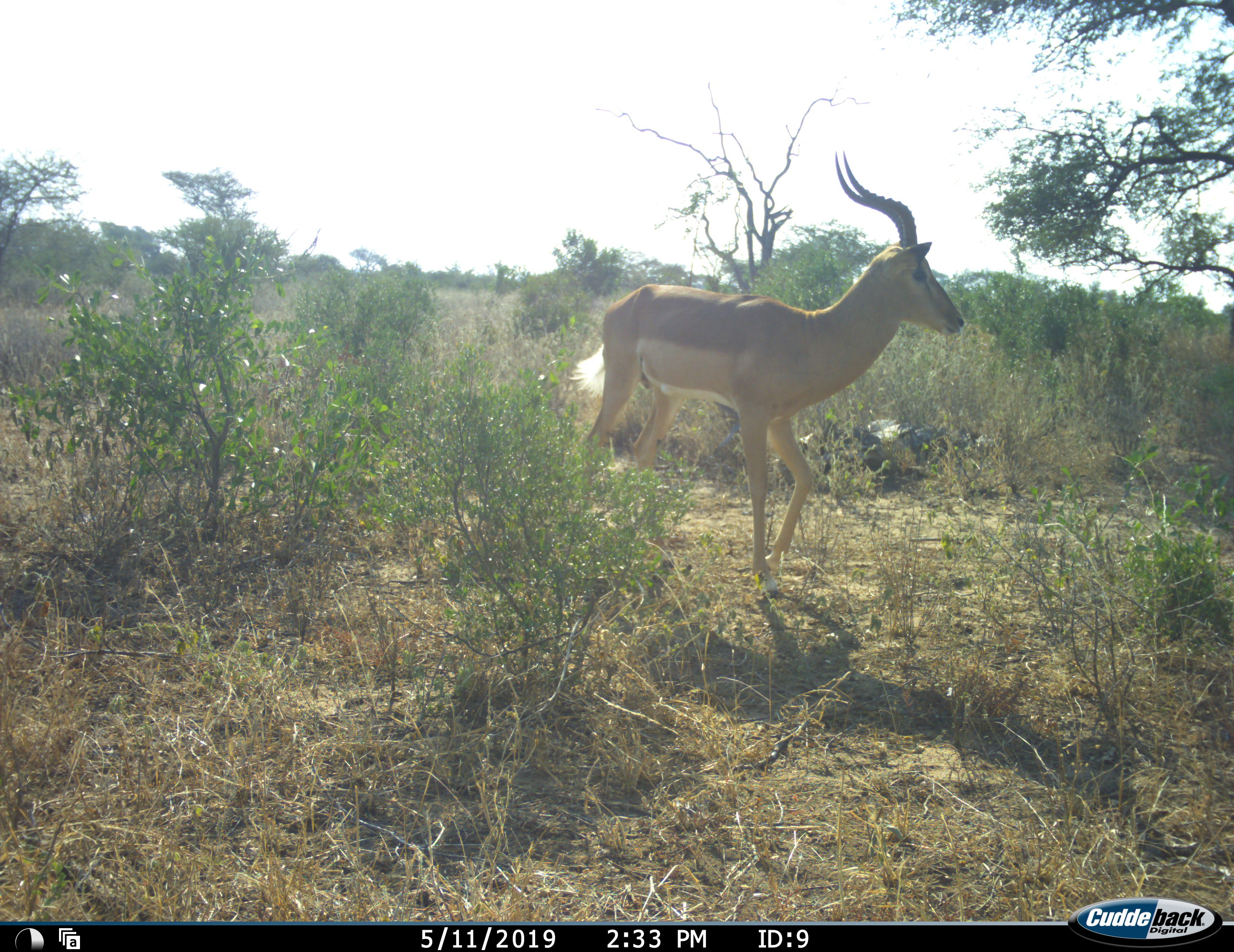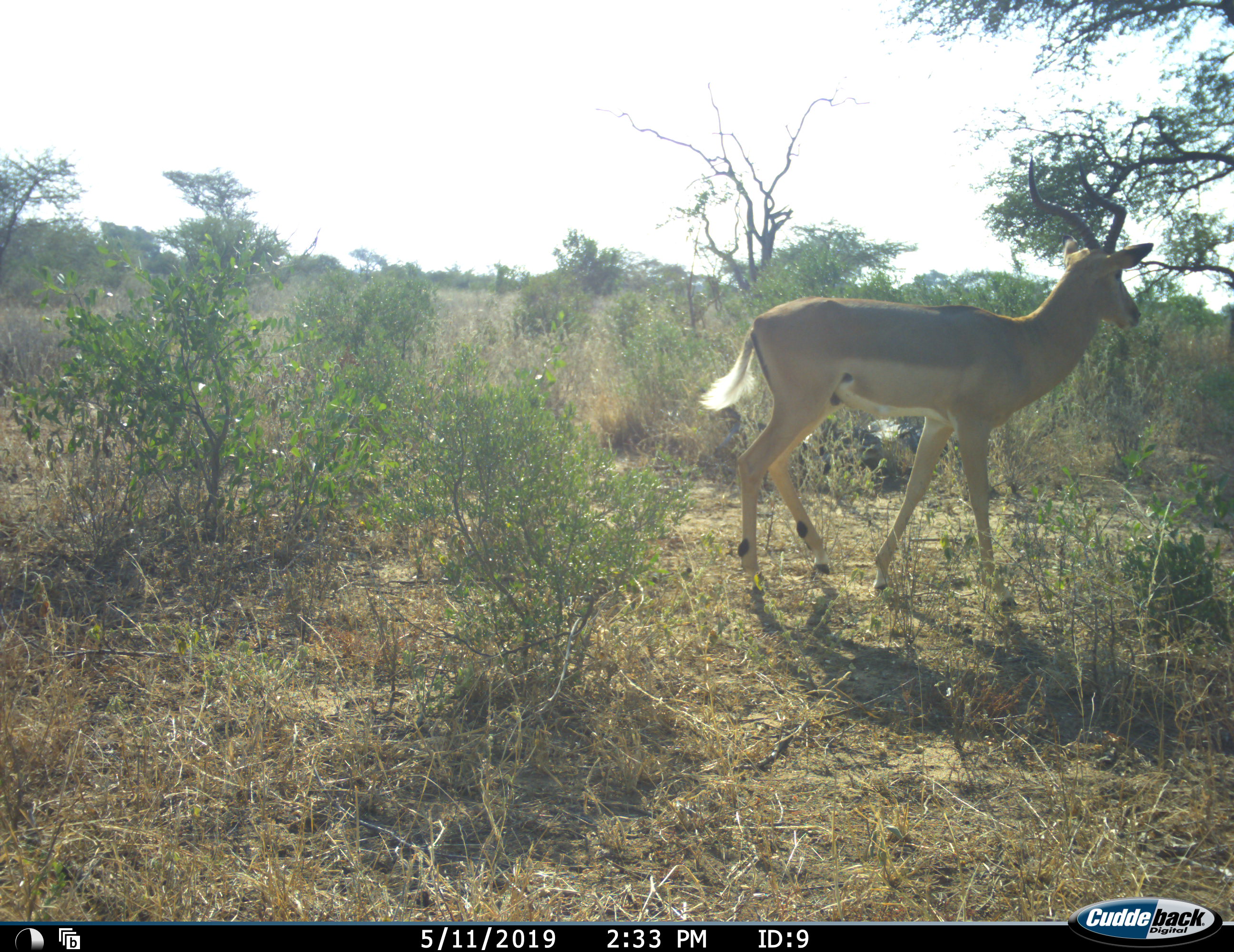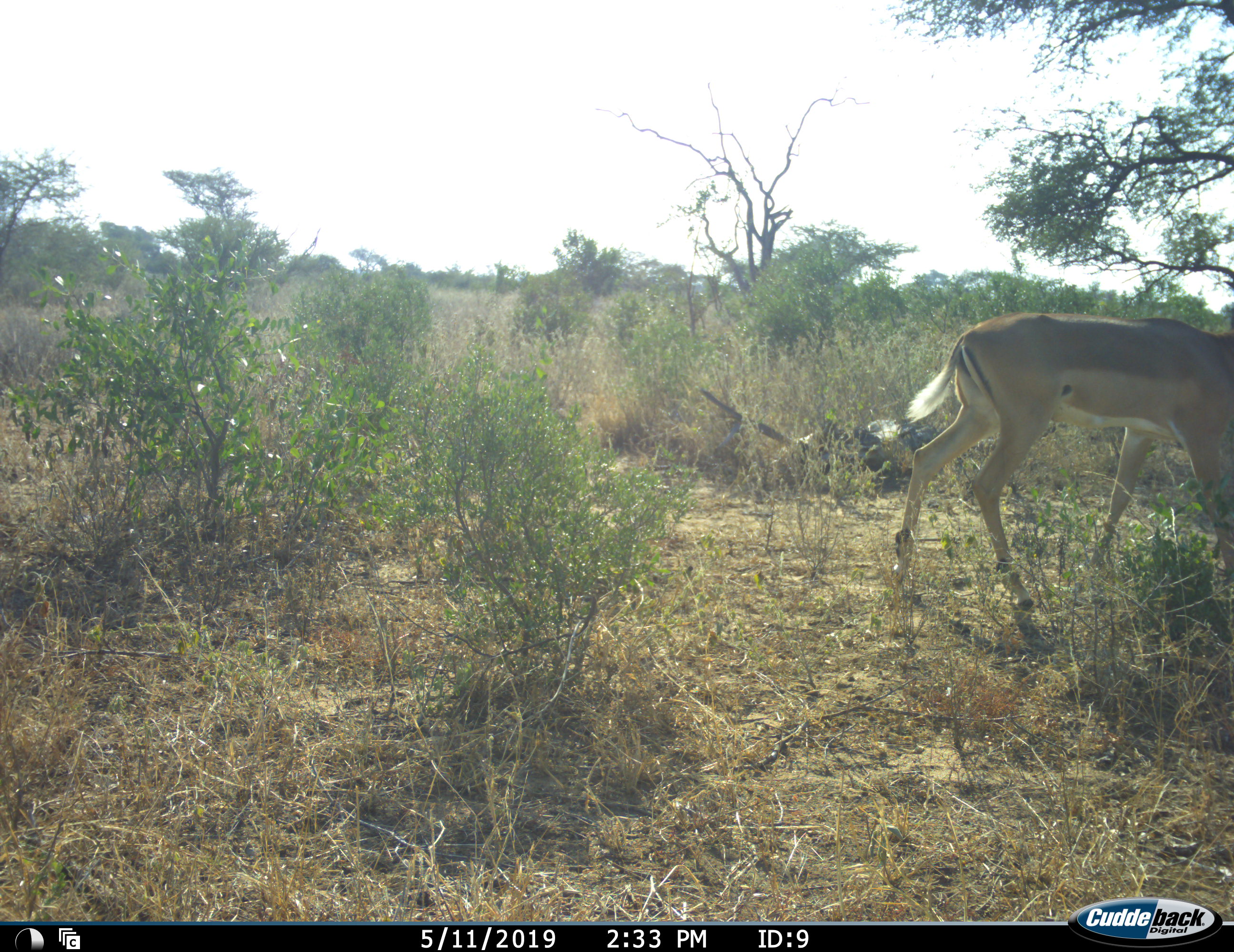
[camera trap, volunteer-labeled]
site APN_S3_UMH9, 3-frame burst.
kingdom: Animalia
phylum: Chordata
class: Mammalia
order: Artiodactyla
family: Bovidae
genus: Aepyceros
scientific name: Aepyceros melampus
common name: impala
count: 1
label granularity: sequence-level